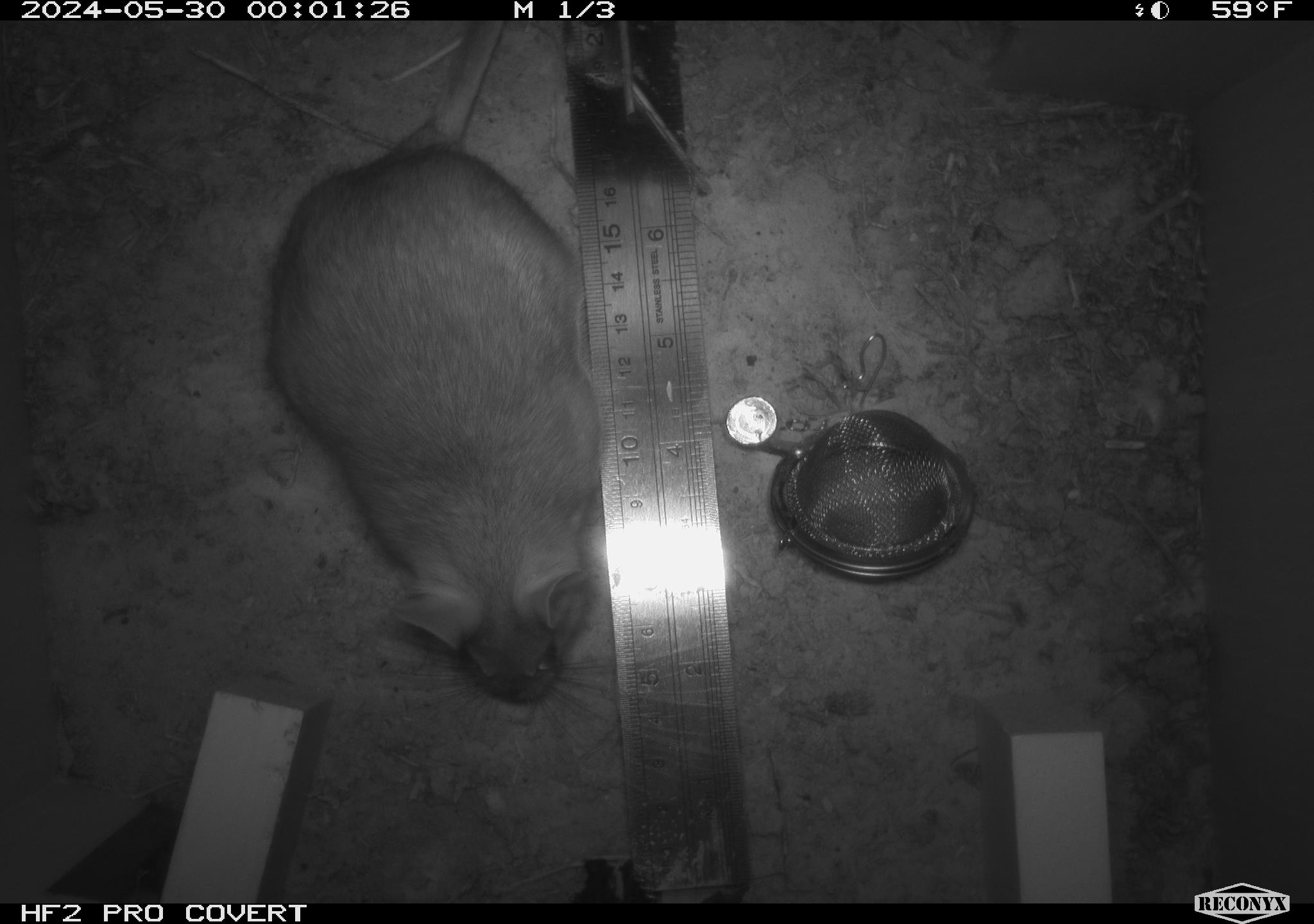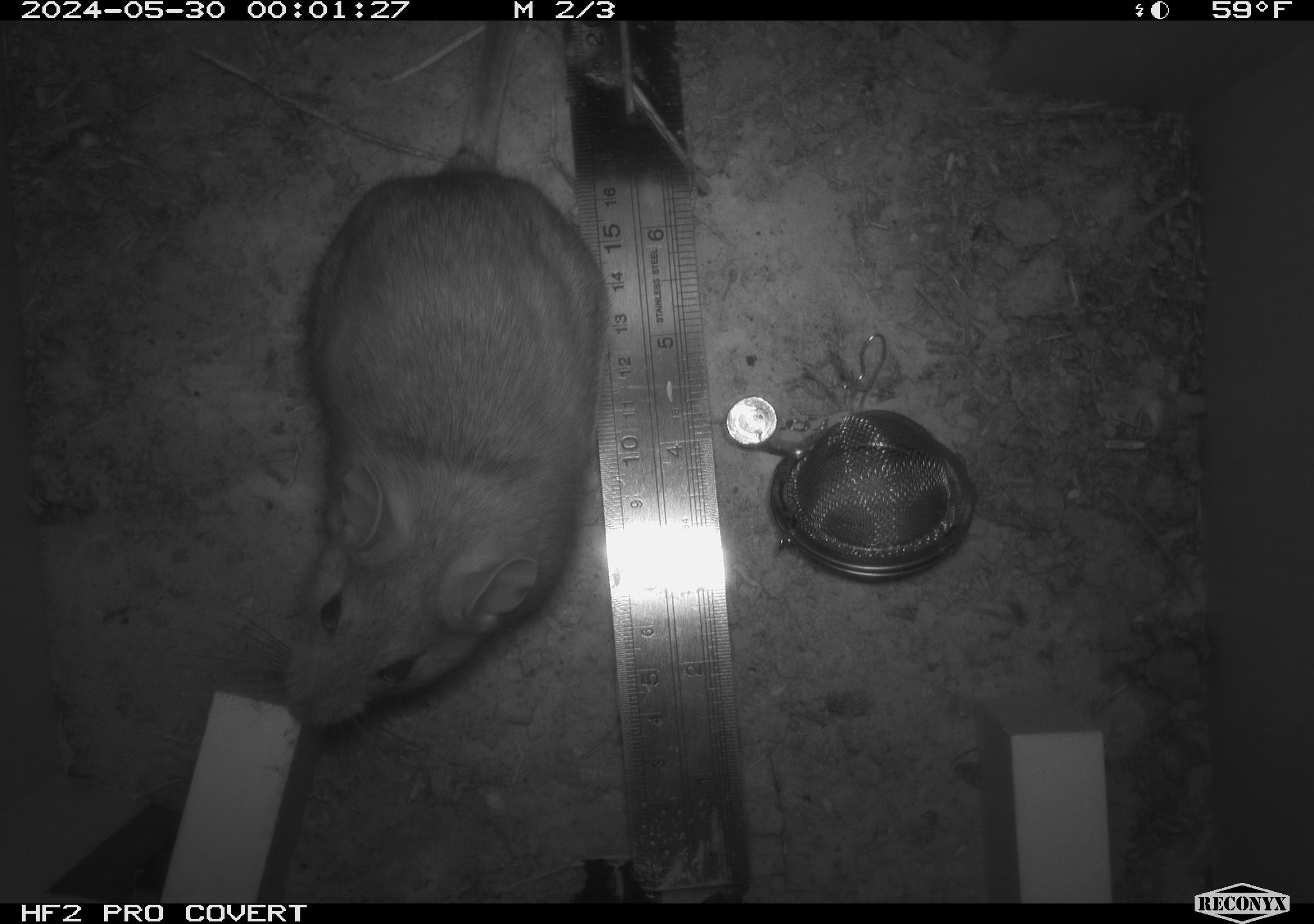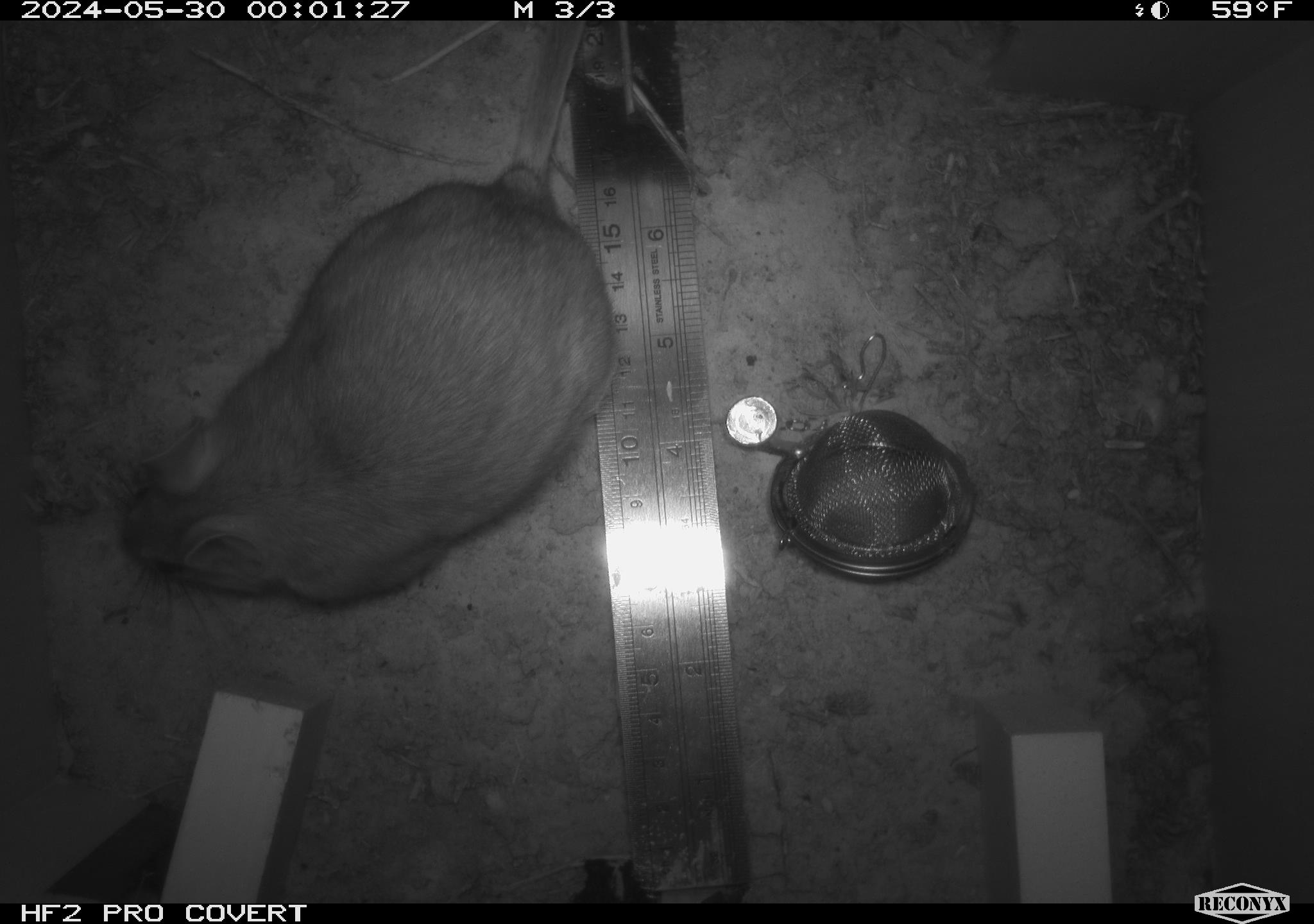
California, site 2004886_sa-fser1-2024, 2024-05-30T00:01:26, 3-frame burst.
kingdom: Animalia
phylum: Chordata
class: Mammalia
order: Rodentia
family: Sciuridae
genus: Neotamias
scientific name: Neotamias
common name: western chipmunks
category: neotamias species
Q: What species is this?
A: Neotamias species (western chipmunks) (Neotamias).